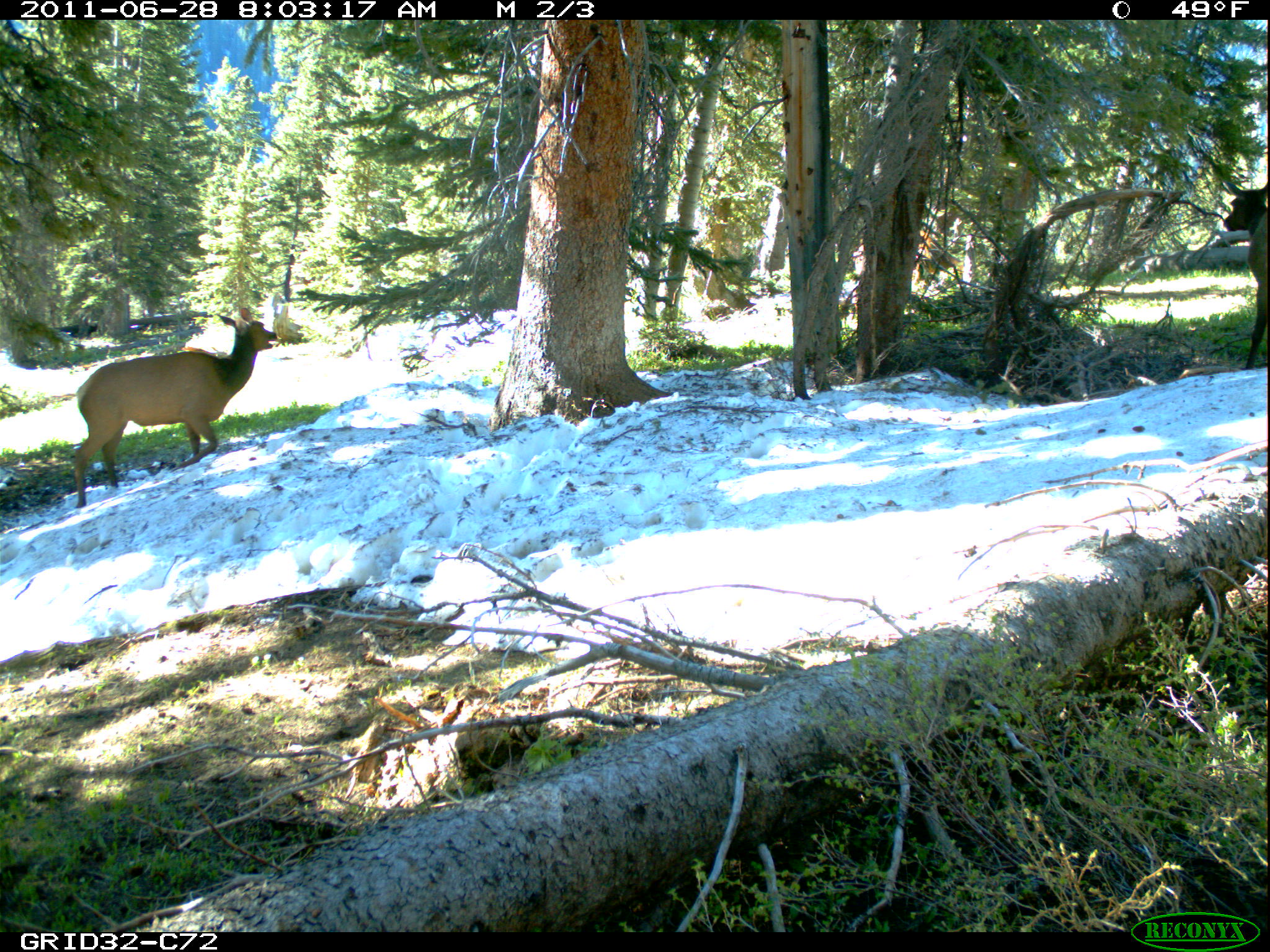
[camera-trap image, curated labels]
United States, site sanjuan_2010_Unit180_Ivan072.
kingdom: Animalia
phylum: Chordata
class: Mammalia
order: Artiodactyla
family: Cervidae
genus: Cervus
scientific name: Cervus elaphus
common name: red deer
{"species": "Cervus elaphus (red deer)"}